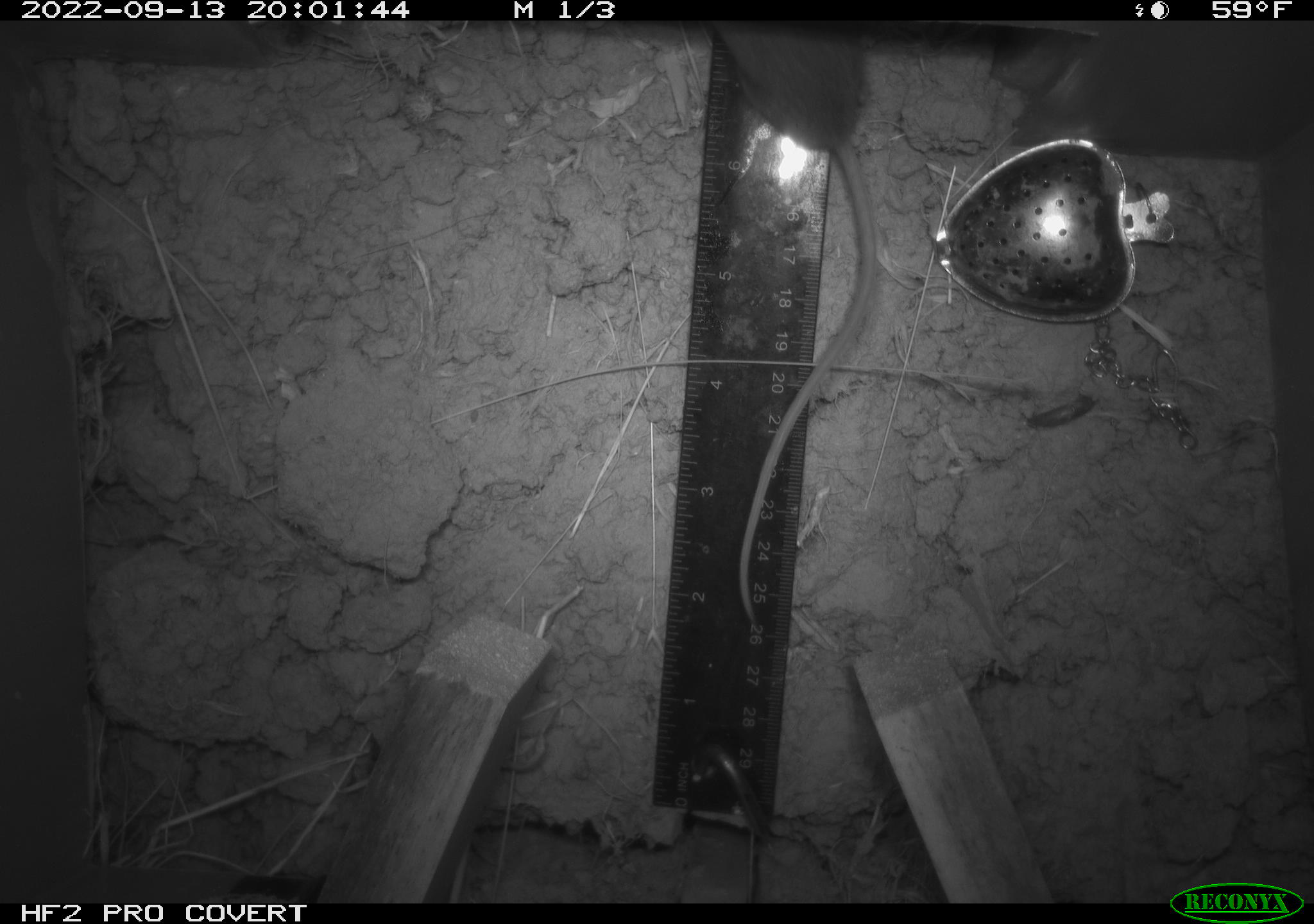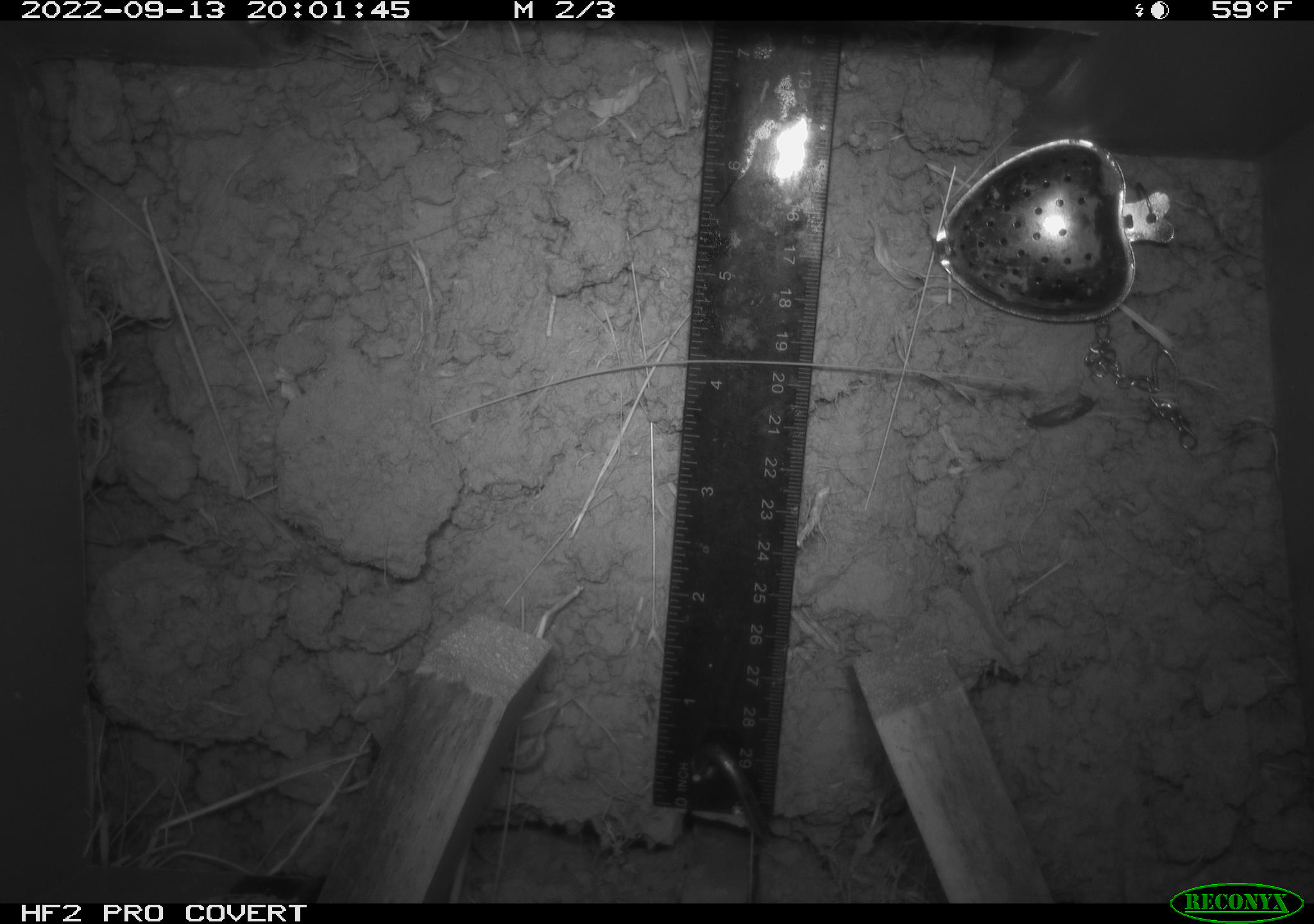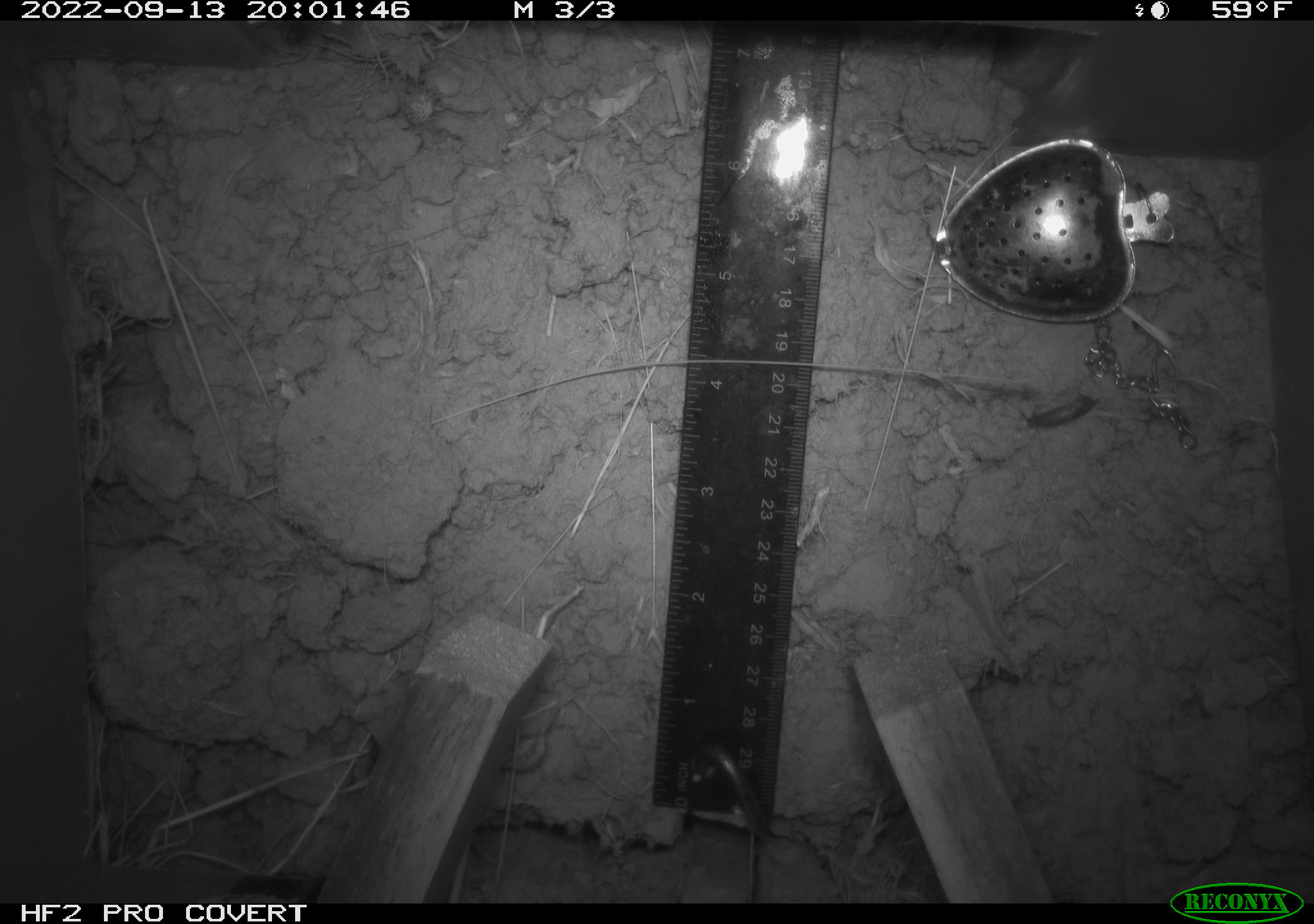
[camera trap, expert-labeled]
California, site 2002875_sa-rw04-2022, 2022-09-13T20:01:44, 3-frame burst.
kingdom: Animalia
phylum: Chordata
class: Mammalia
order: Rodentia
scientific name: Rodentia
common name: mouse species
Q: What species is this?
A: Mouse species (Rodentia).